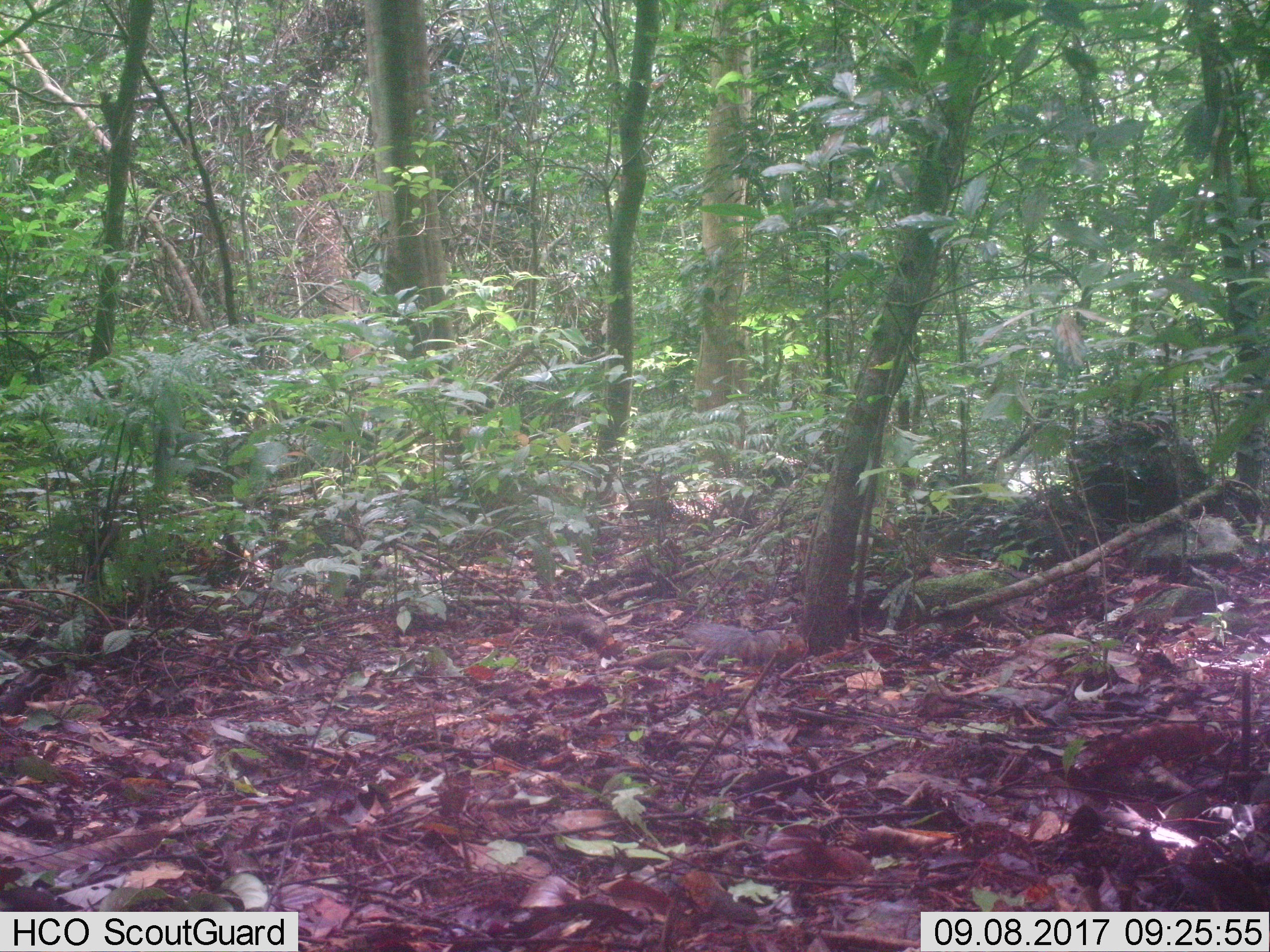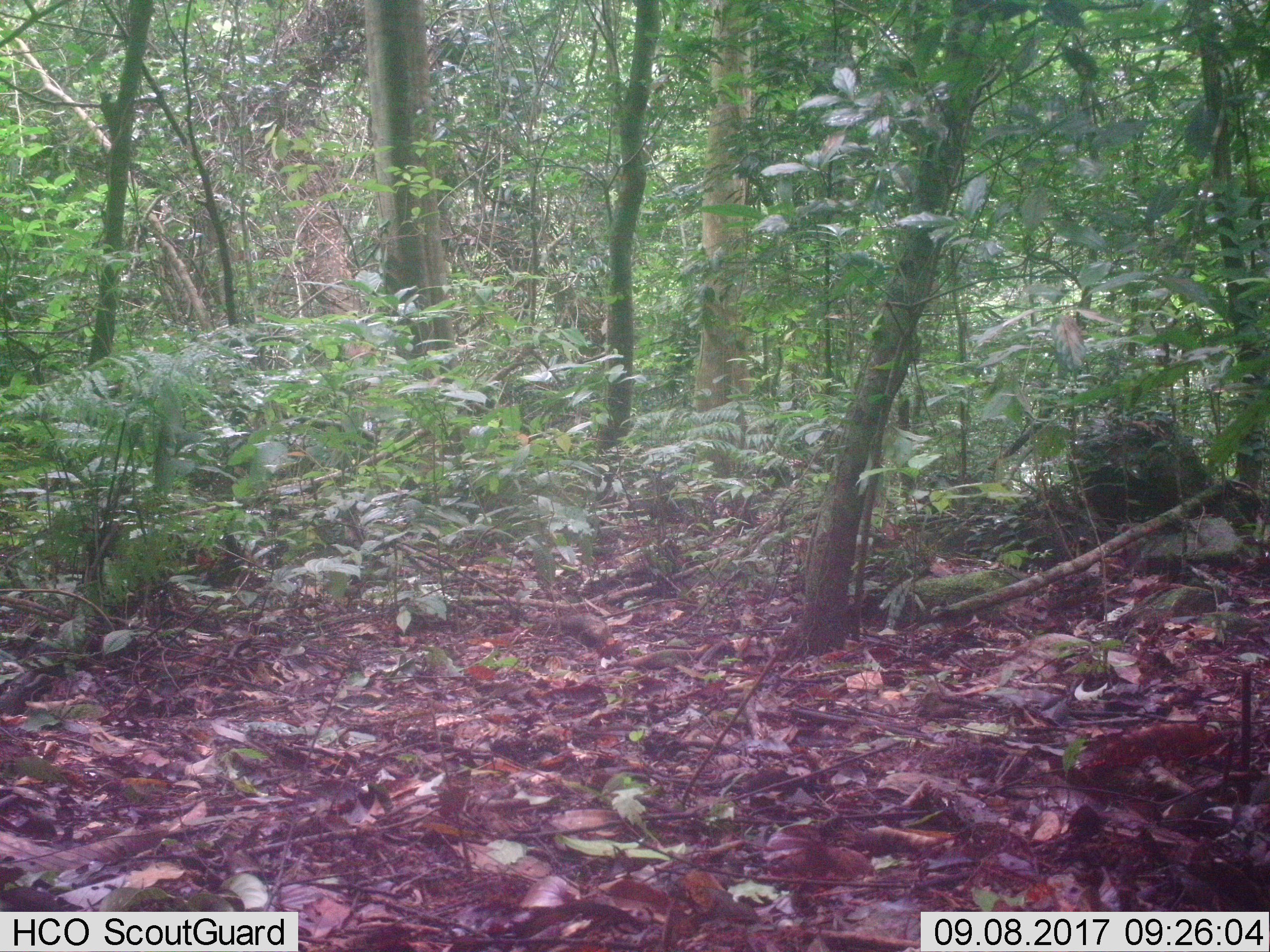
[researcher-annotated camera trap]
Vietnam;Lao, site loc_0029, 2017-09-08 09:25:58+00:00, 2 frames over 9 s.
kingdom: Animalia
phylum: Chordata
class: Mammalia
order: Rodentia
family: Sciuridae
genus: Dremomys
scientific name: Dremomys rufigenis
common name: red-cheeked squirrel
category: red cheeked squirrel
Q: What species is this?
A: Red cheeked squirrel (red-cheeked squirrel) (Dremomys rufigenis).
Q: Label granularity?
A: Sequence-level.